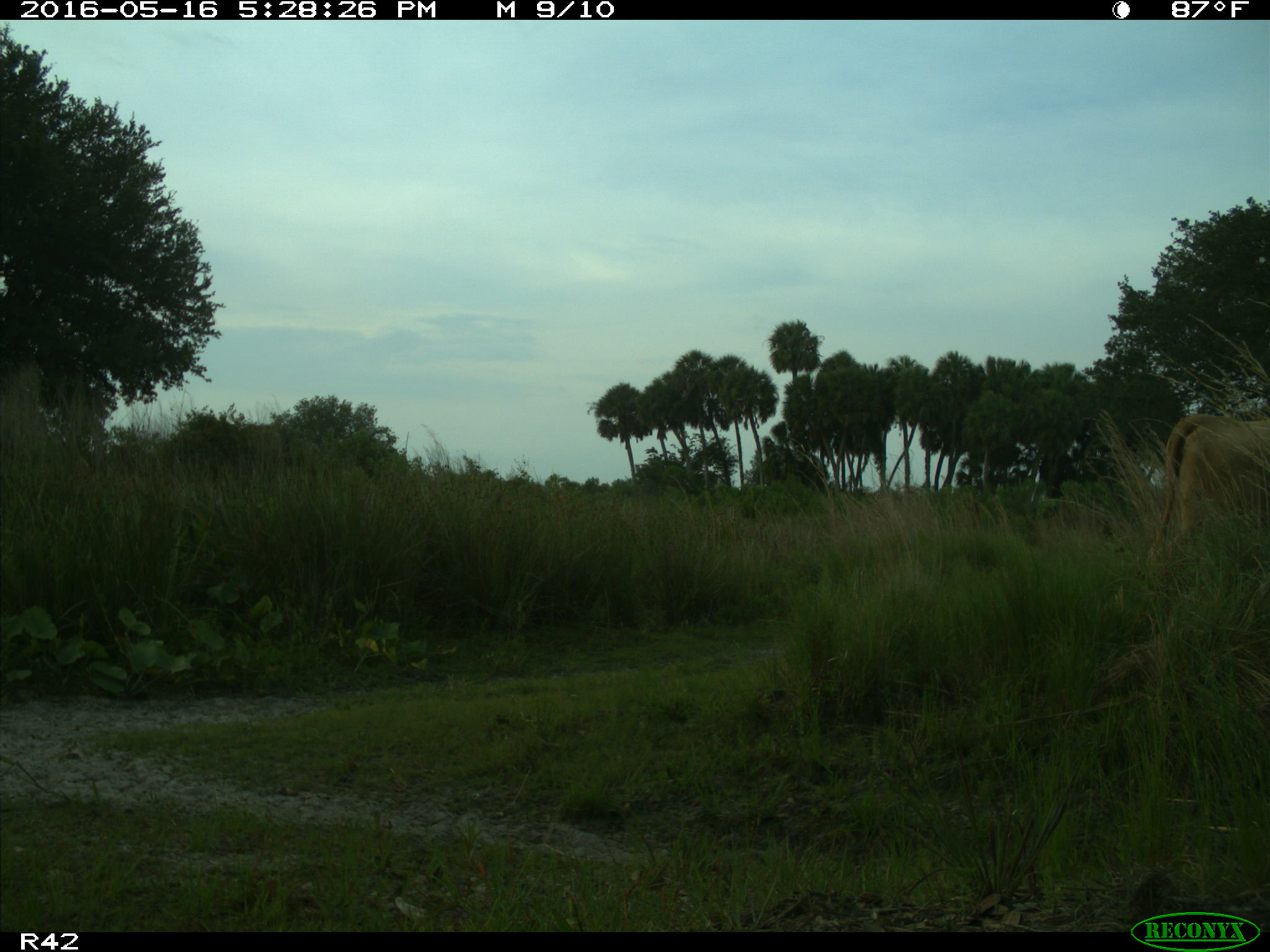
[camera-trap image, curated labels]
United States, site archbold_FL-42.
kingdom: Animalia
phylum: Chordata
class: Mammalia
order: Artiodactyla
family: Bovidae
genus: Bos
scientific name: Bos taurus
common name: domestic cow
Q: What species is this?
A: Bos taurus (domestic cow).